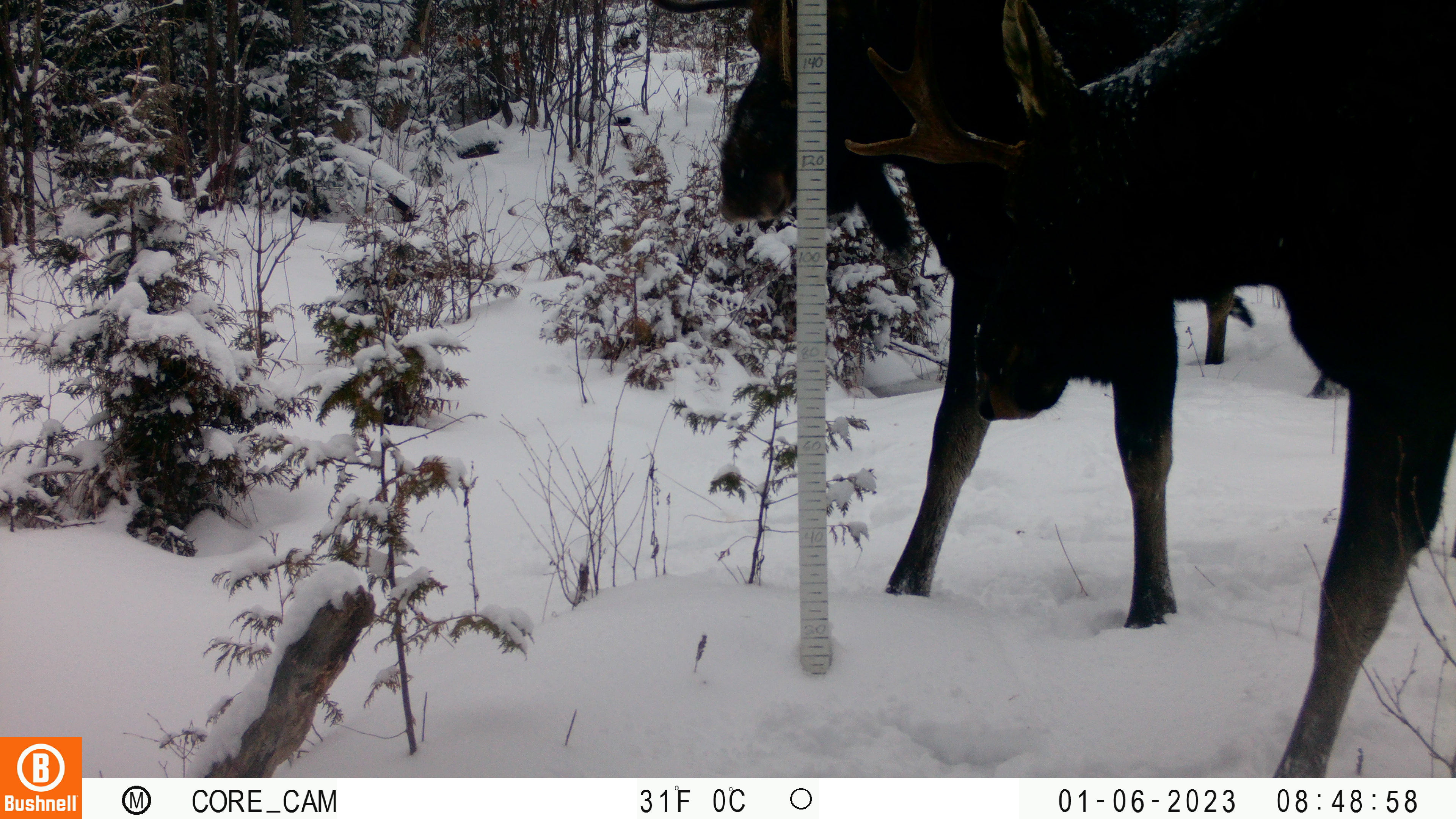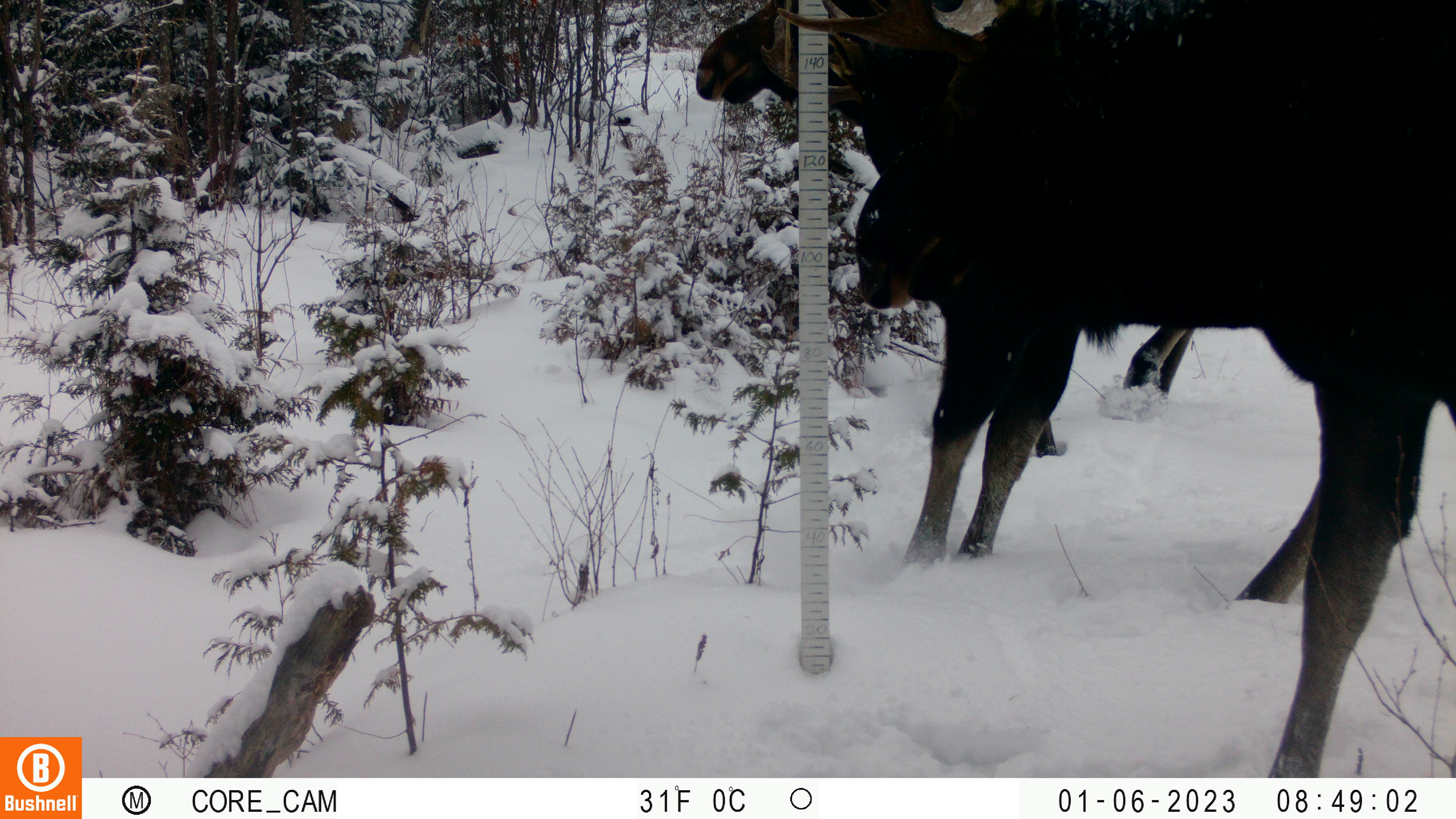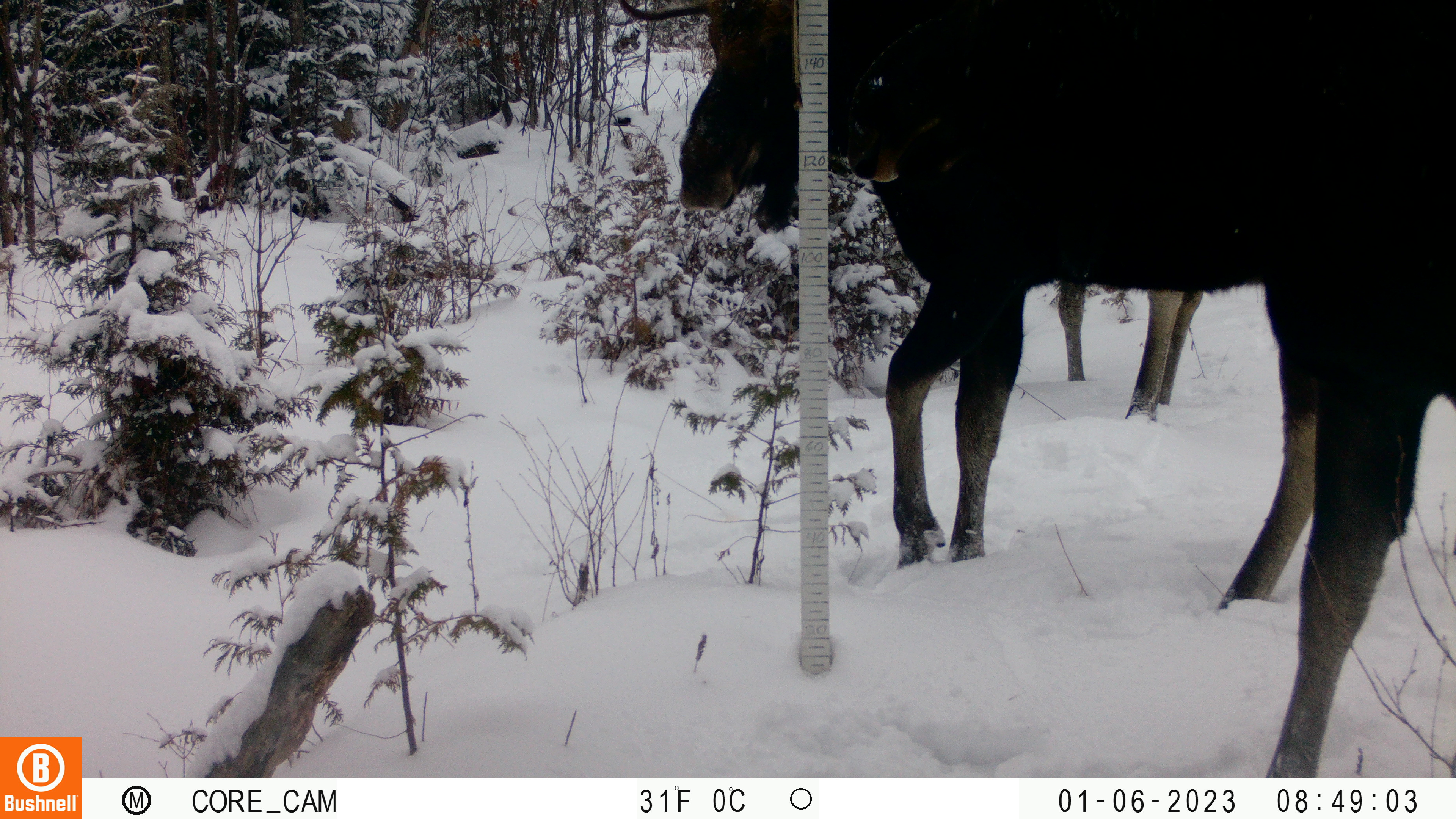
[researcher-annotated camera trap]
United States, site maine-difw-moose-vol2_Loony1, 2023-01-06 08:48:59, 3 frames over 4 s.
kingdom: Animalia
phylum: Chordata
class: Mammalia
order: Artiodactyla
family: Cervidae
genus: Alces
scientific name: Alces alces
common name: moose